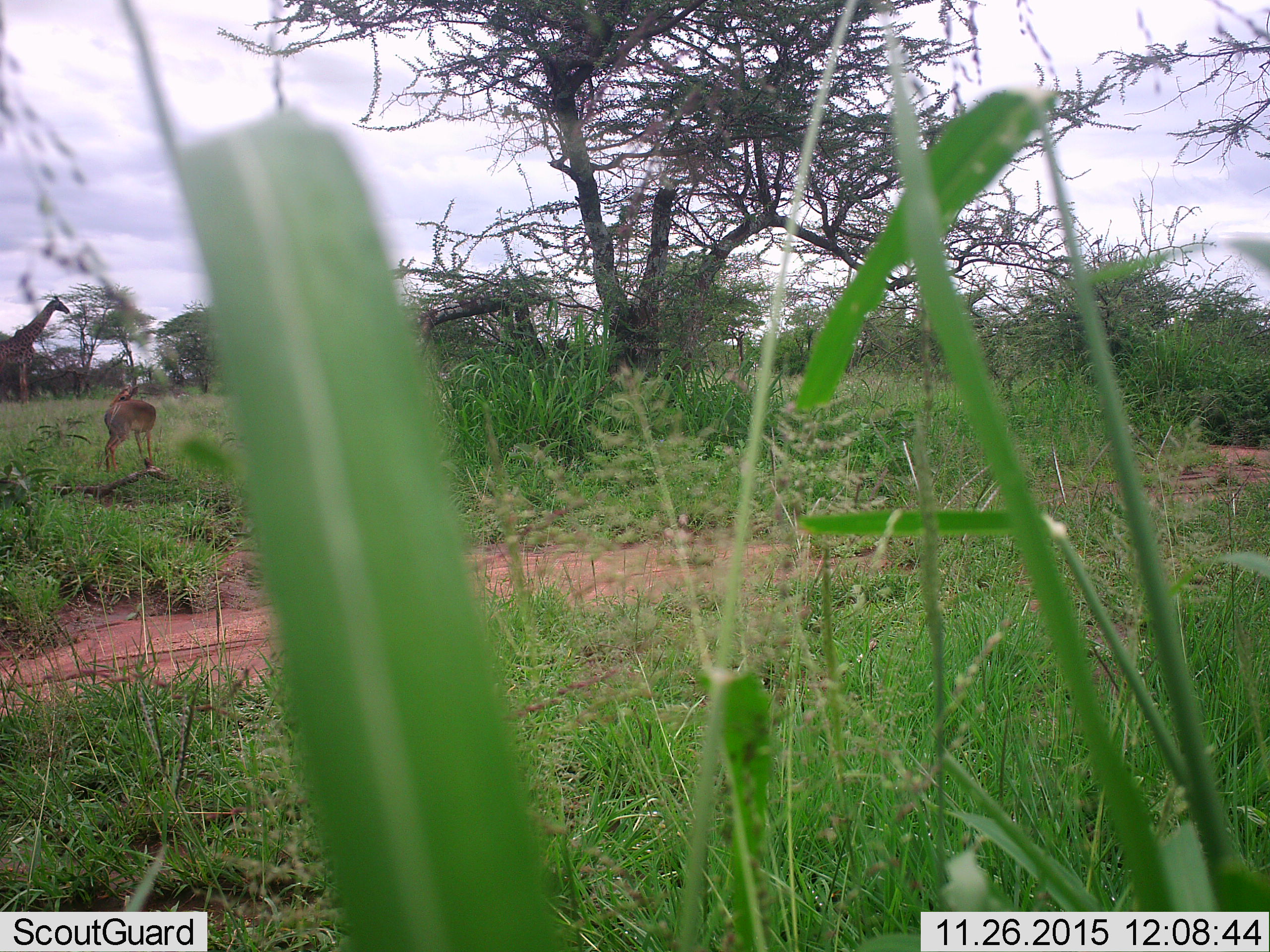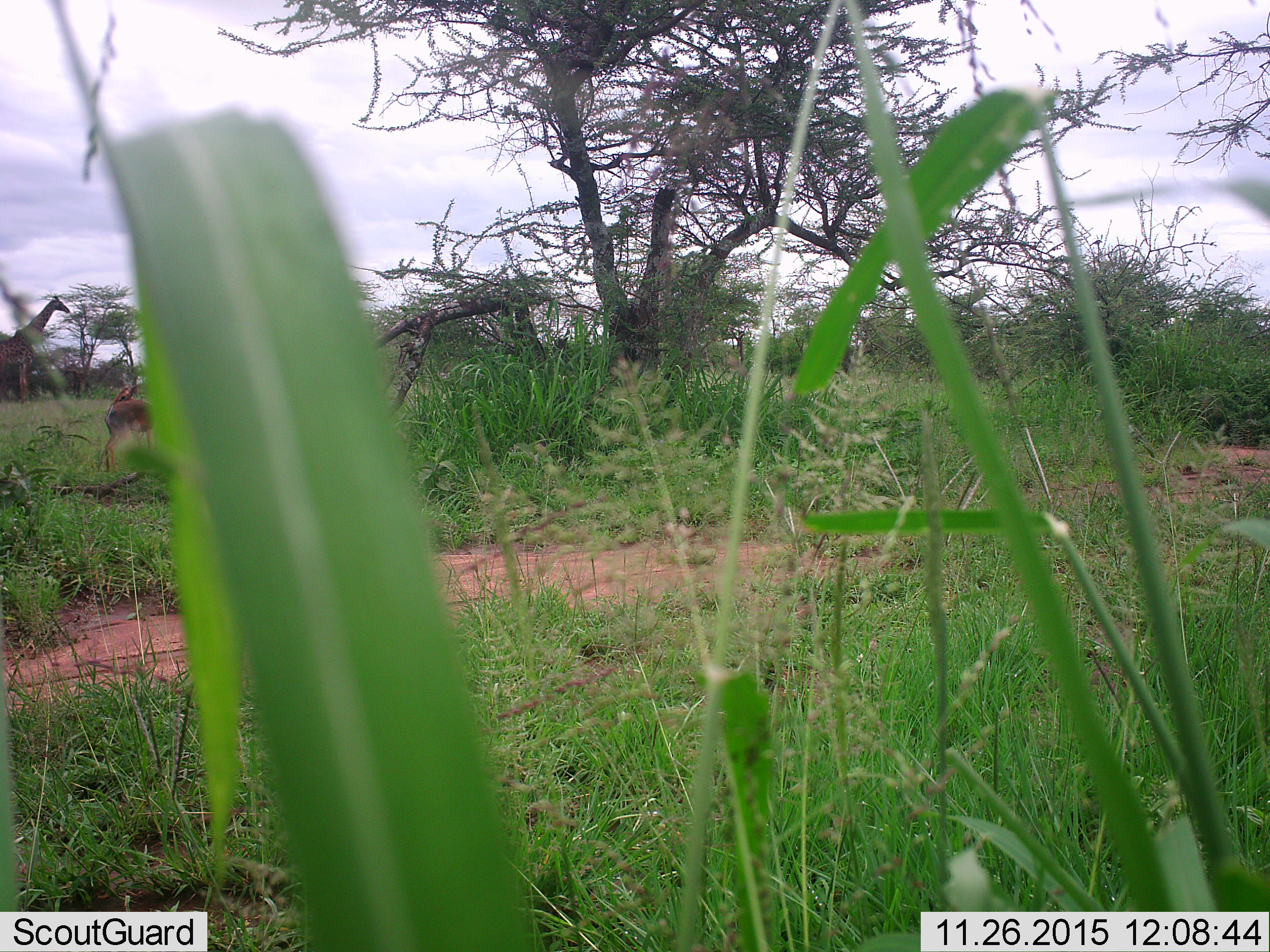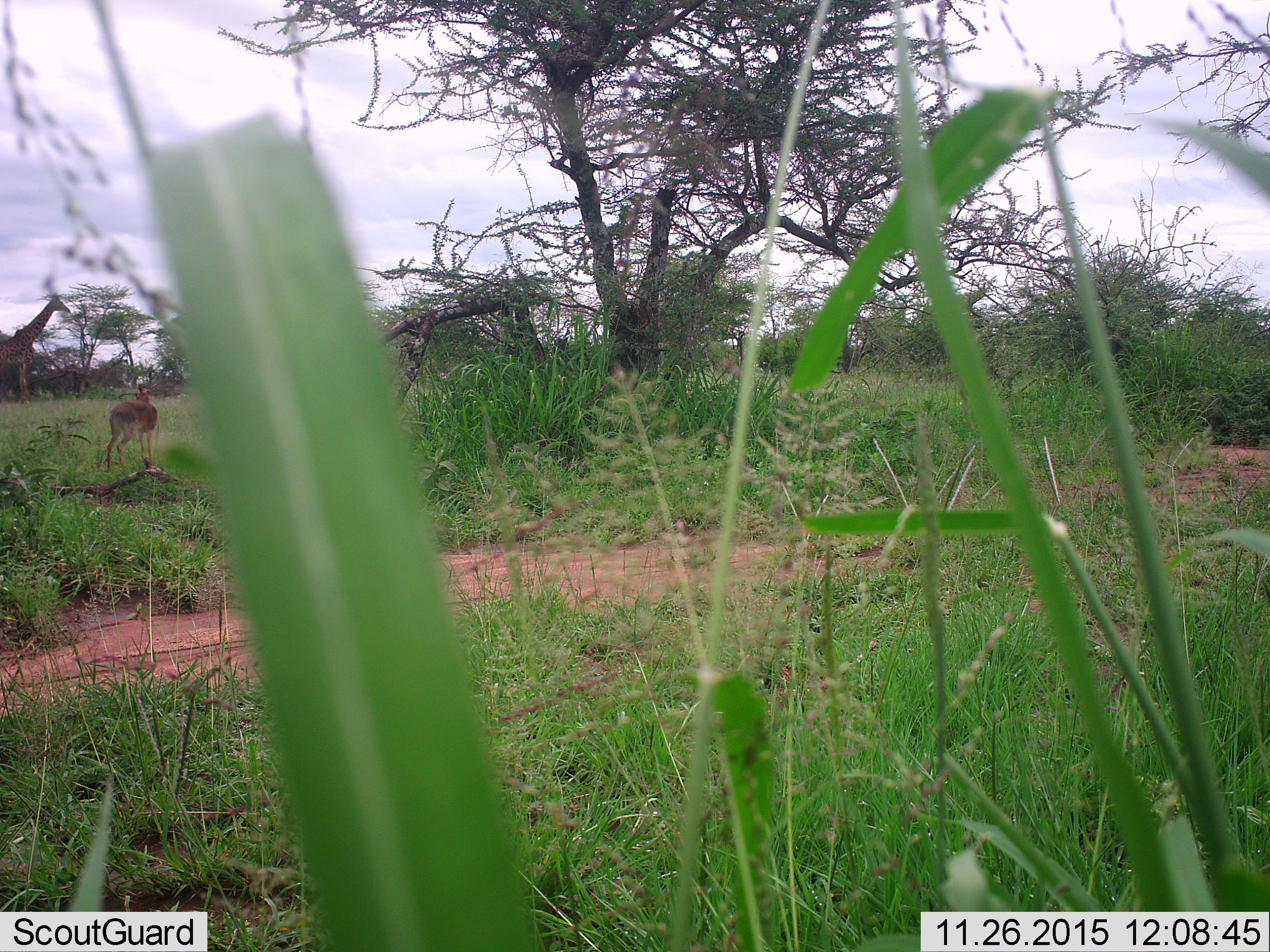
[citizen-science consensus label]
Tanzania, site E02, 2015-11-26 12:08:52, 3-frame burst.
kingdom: Animalia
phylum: Chordata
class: Mammalia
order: Artiodactyla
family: Bovidae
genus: Madoqua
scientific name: Madoqua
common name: dikdik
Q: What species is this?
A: Dikdik (Madoqua).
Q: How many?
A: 1.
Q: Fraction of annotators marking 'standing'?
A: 71%.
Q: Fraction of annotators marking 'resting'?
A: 0%.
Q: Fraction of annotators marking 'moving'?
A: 43%.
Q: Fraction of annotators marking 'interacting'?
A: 0%.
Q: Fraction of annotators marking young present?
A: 0%.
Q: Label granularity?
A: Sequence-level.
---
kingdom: Animalia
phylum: Chordata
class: Mammalia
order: Artiodactyla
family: Giraffidae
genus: Giraffa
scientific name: Giraffa camelopardalis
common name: giraffe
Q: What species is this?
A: Giraffe (Giraffa camelopardalis).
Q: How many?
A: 1.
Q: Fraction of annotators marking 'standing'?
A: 94%.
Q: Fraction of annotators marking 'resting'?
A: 6%.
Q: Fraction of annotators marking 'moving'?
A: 0%.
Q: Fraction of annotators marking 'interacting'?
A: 0%.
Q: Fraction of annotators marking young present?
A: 6%.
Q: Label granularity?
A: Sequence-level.